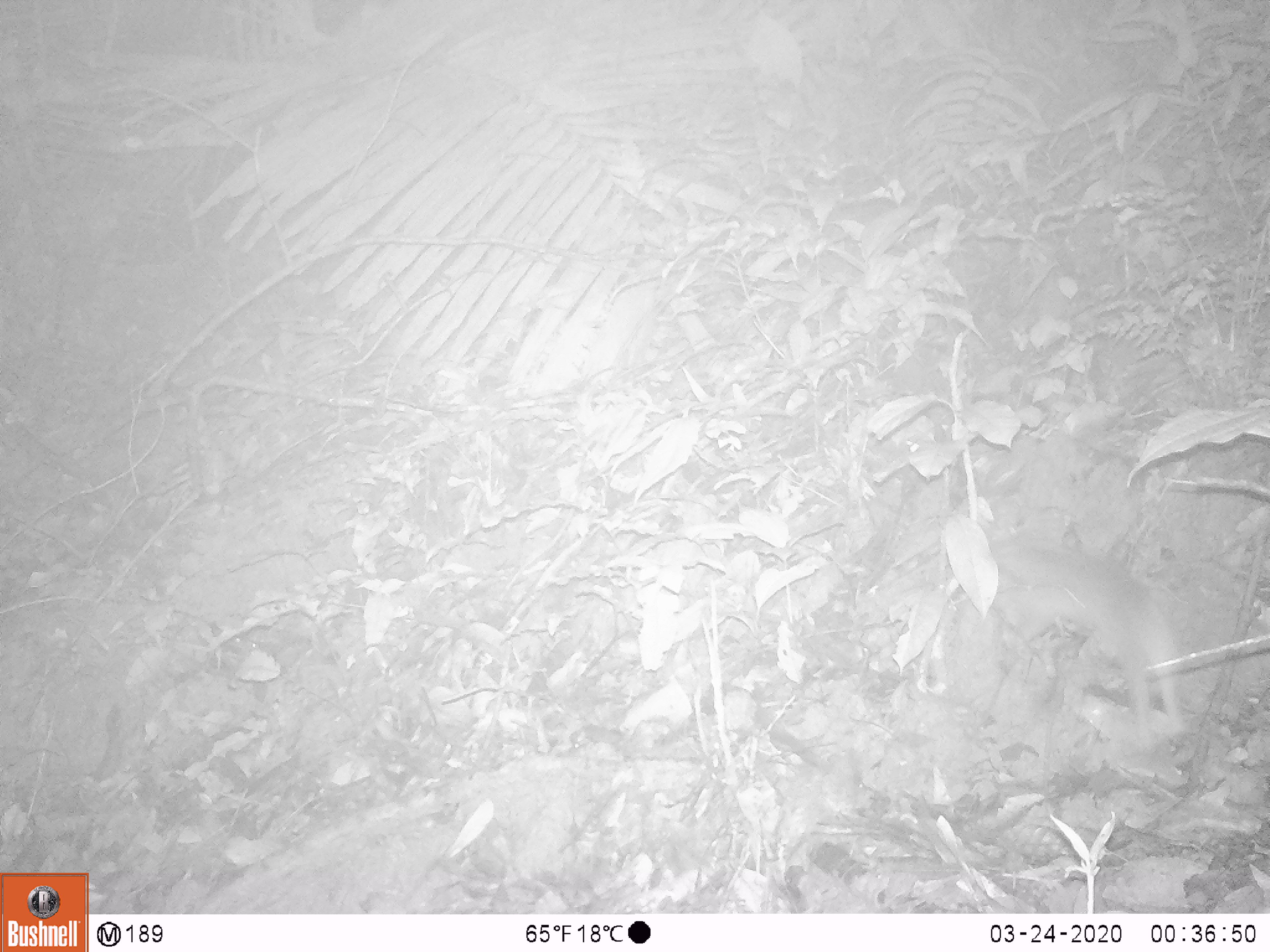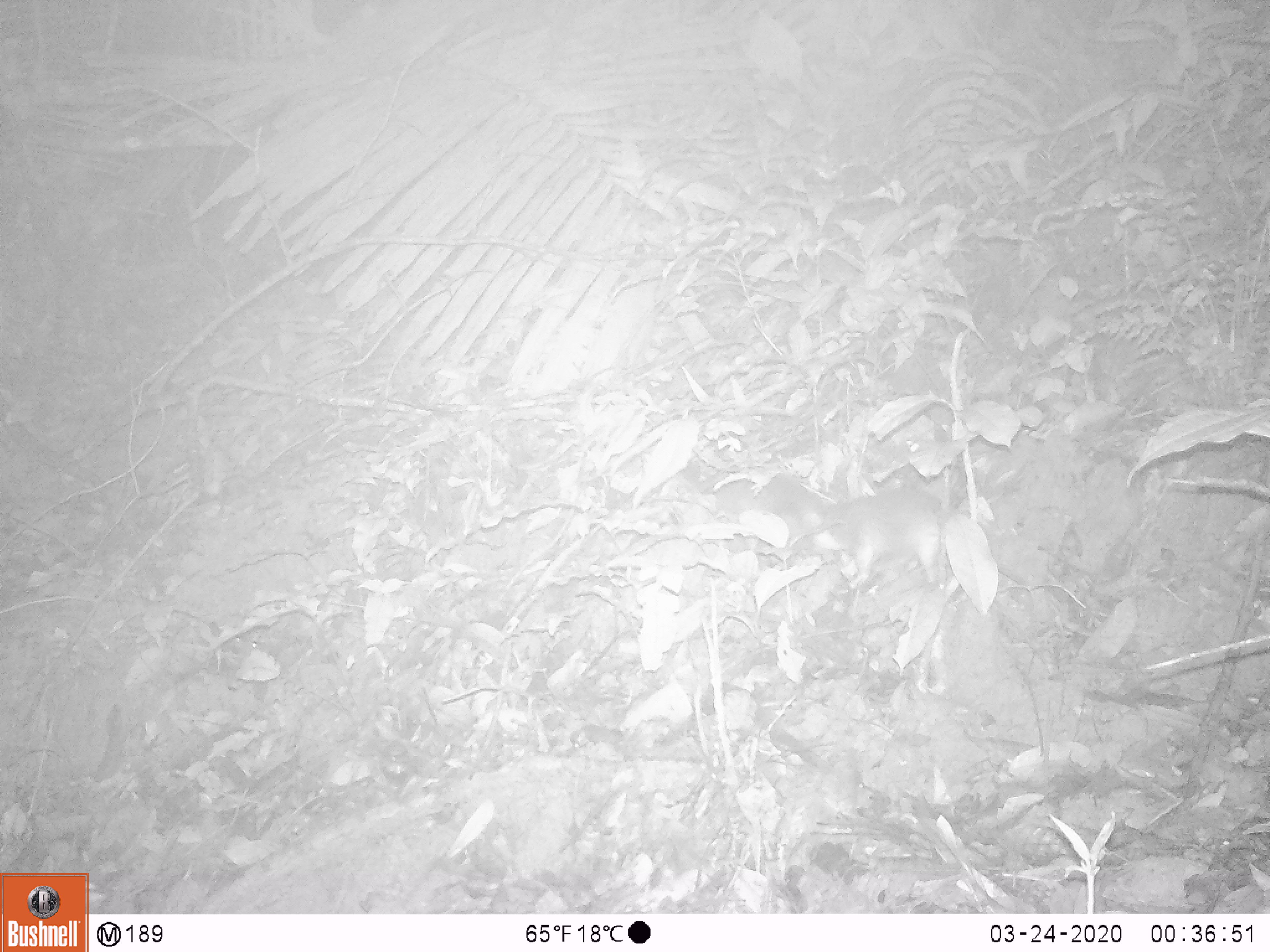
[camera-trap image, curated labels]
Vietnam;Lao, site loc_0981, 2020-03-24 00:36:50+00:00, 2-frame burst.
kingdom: Animalia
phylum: Chordata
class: Mammalia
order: Rodentia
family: Muridae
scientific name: Muridae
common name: old-world mice and rats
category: unidentified murid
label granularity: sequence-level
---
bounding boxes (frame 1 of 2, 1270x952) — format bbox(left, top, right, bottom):
unidentified murid: bbox(988, 532, 1185, 751)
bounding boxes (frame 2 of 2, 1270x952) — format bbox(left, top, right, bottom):
unidentified murid: bbox(755, 487, 943, 589)